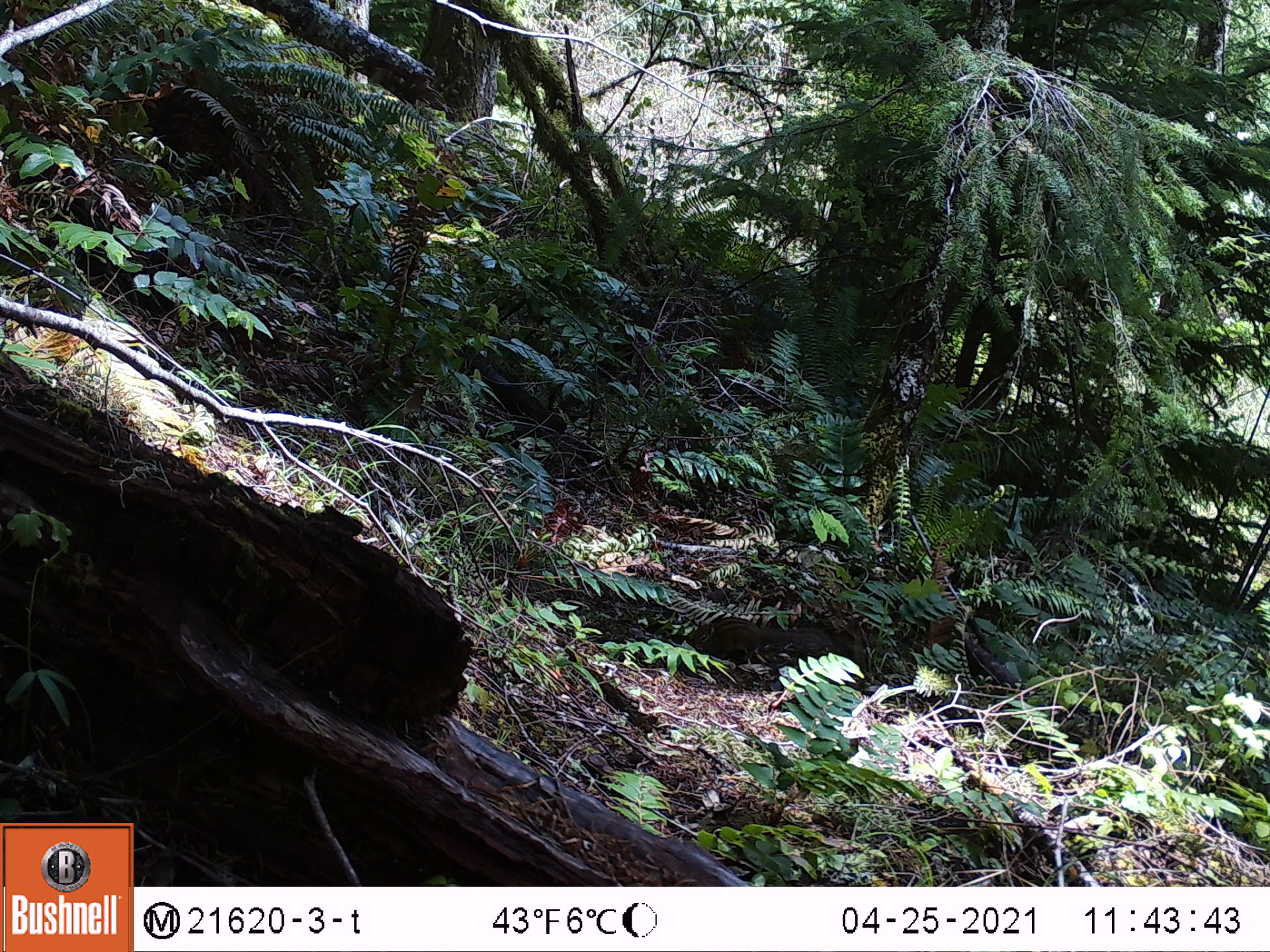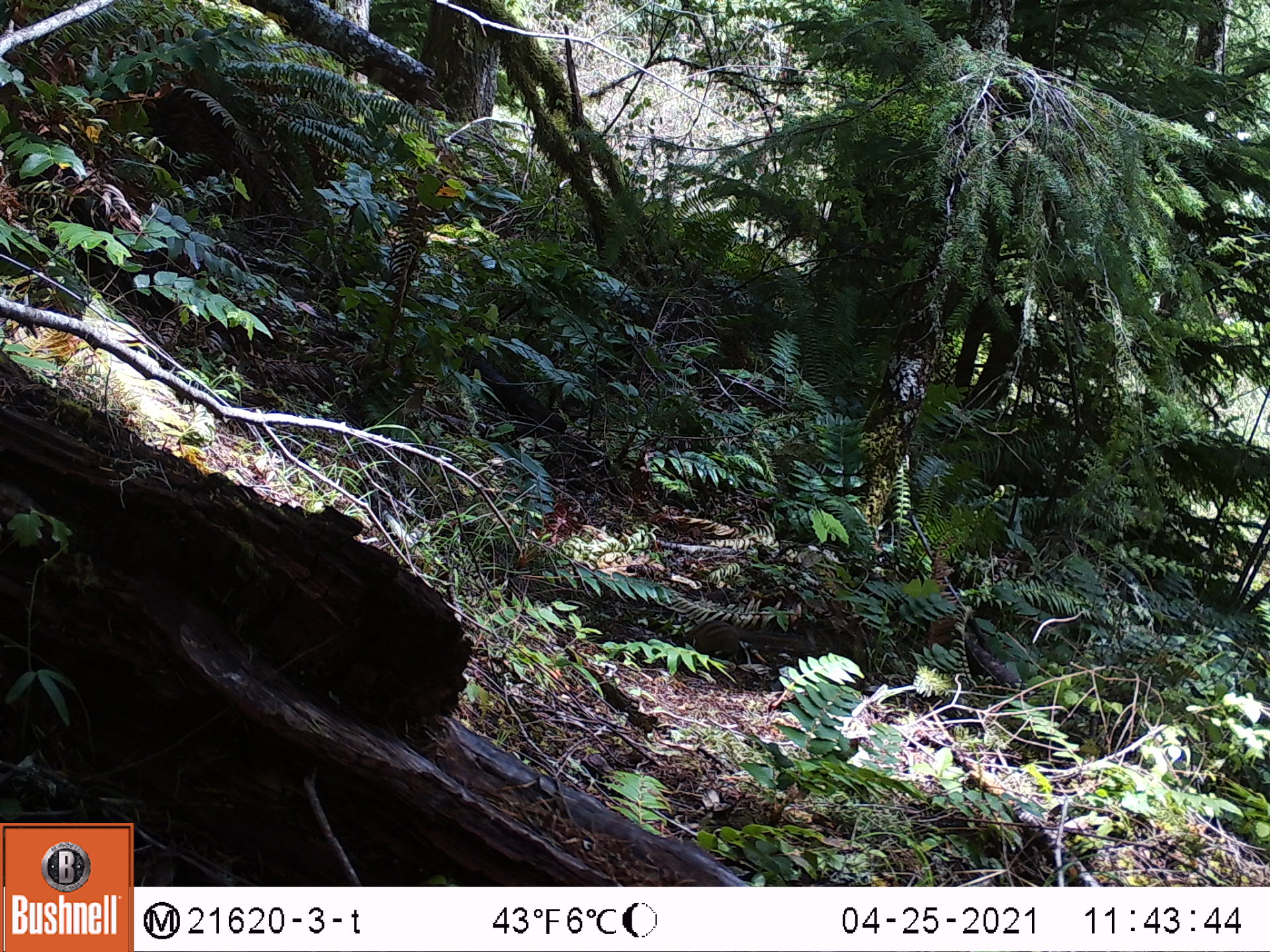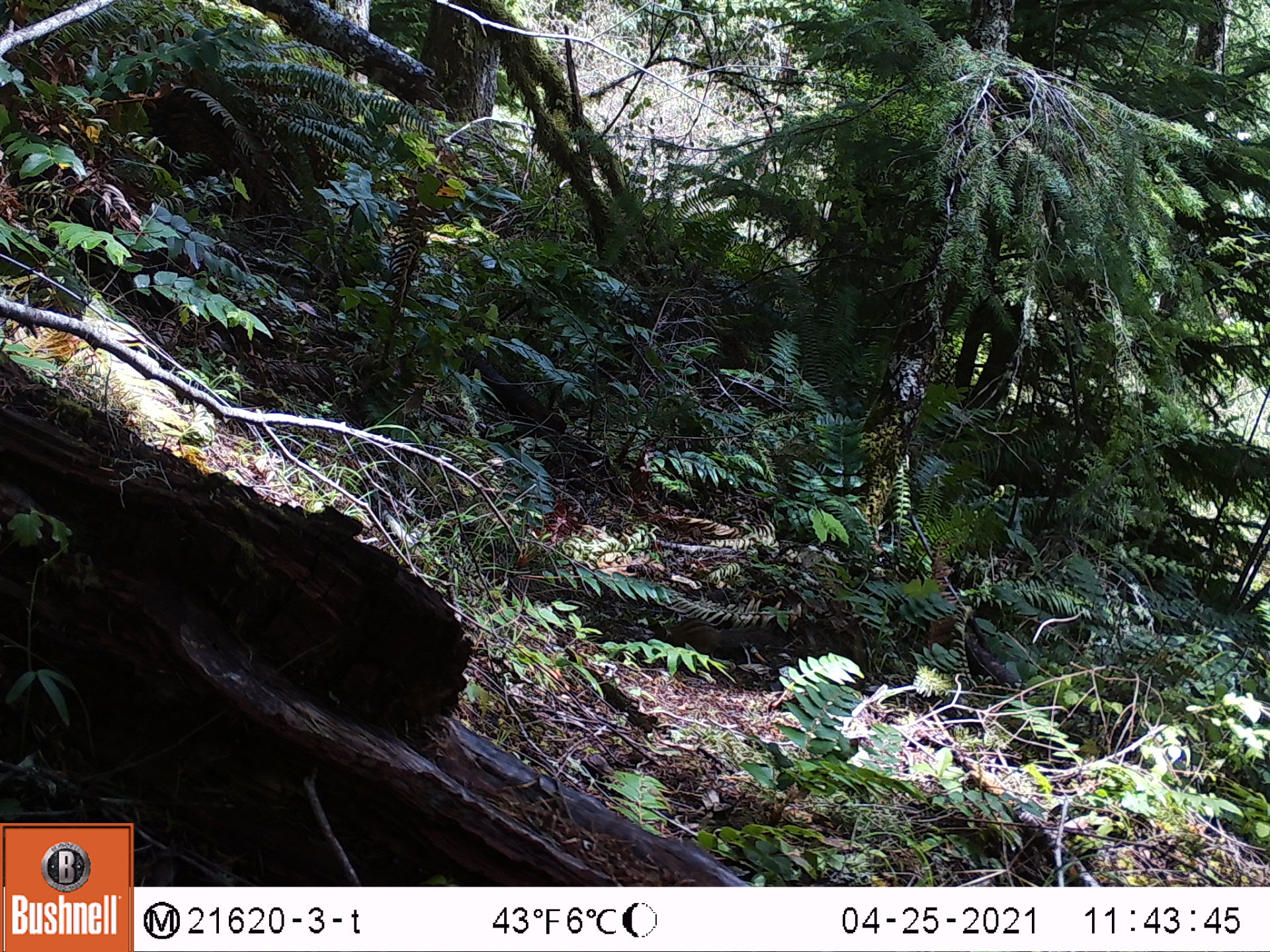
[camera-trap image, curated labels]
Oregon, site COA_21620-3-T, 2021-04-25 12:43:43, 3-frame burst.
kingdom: Animalia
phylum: Chordata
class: Mammalia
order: Rodentia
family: Sciuridae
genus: Neotamias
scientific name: Neotamias townsendii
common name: townsend's chipmunk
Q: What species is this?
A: Townsend's chipmunk (Neotamias townsendii).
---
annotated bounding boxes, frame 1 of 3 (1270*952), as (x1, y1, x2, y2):
townsend's chipmunk: (623, 588, 856, 694)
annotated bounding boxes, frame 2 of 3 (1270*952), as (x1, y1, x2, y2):
townsend's chipmunk: (667, 579, 839, 700)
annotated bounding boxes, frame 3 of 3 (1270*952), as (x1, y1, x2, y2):
townsend's chipmunk: (613, 577, 828, 665)